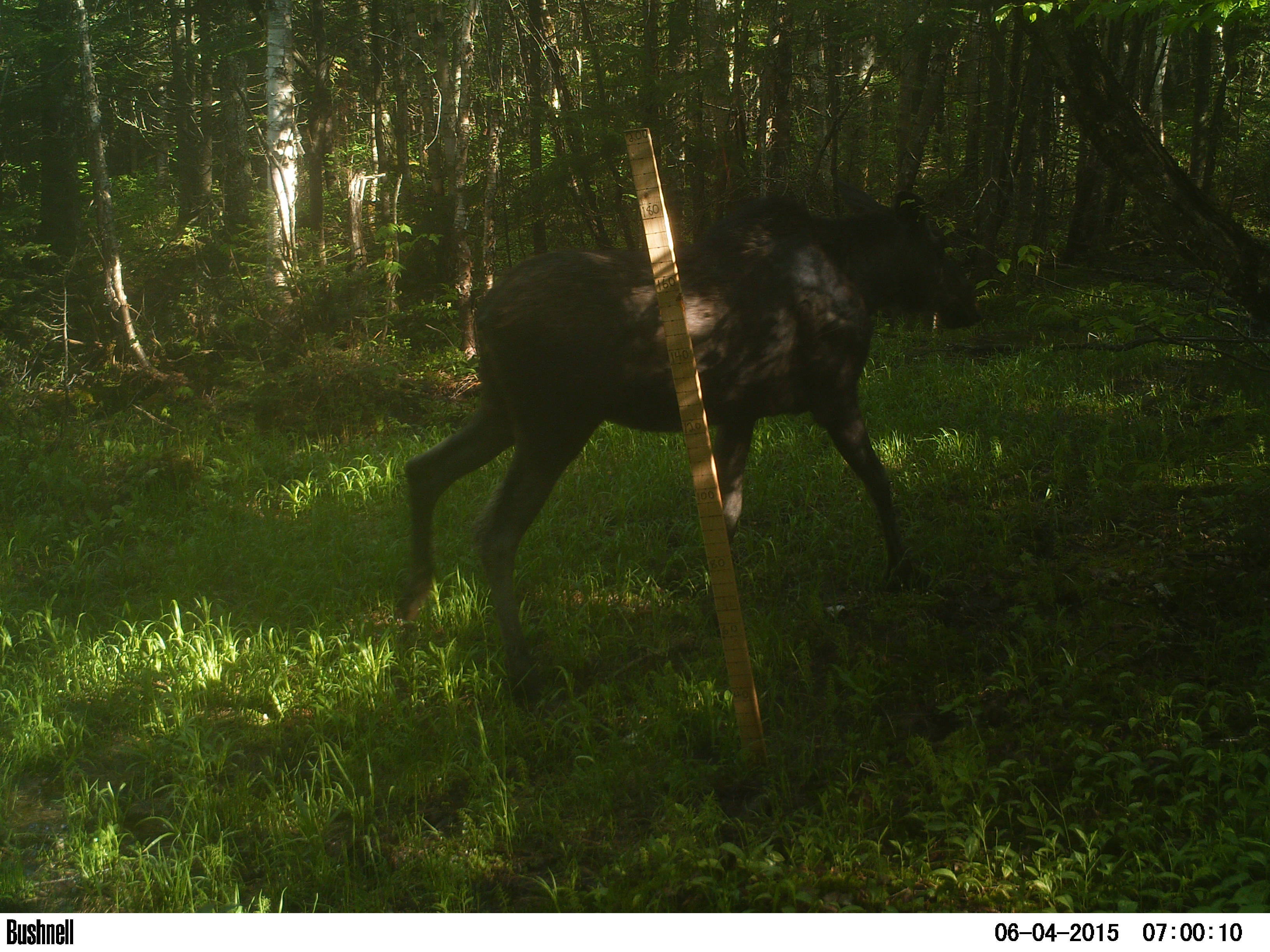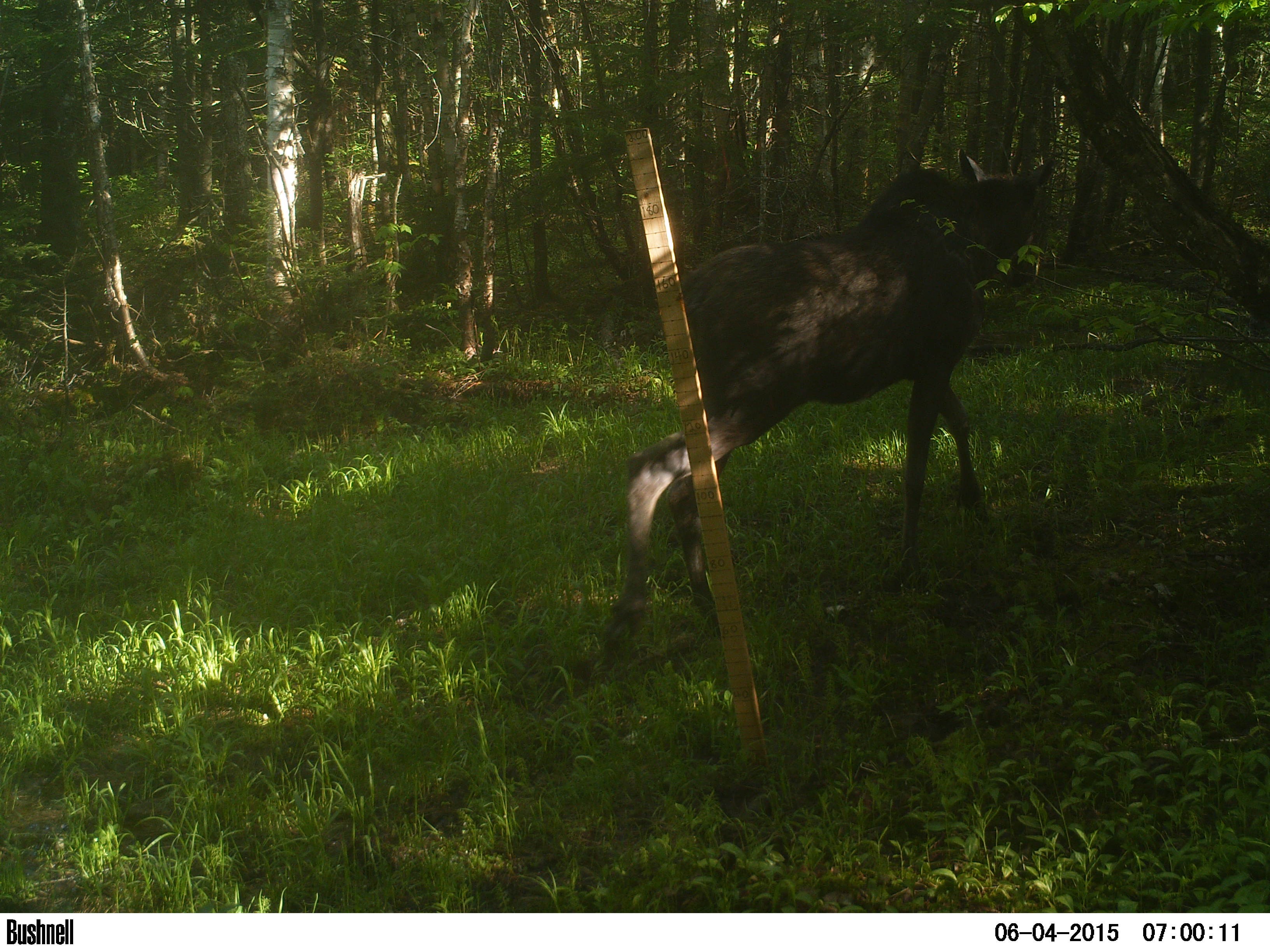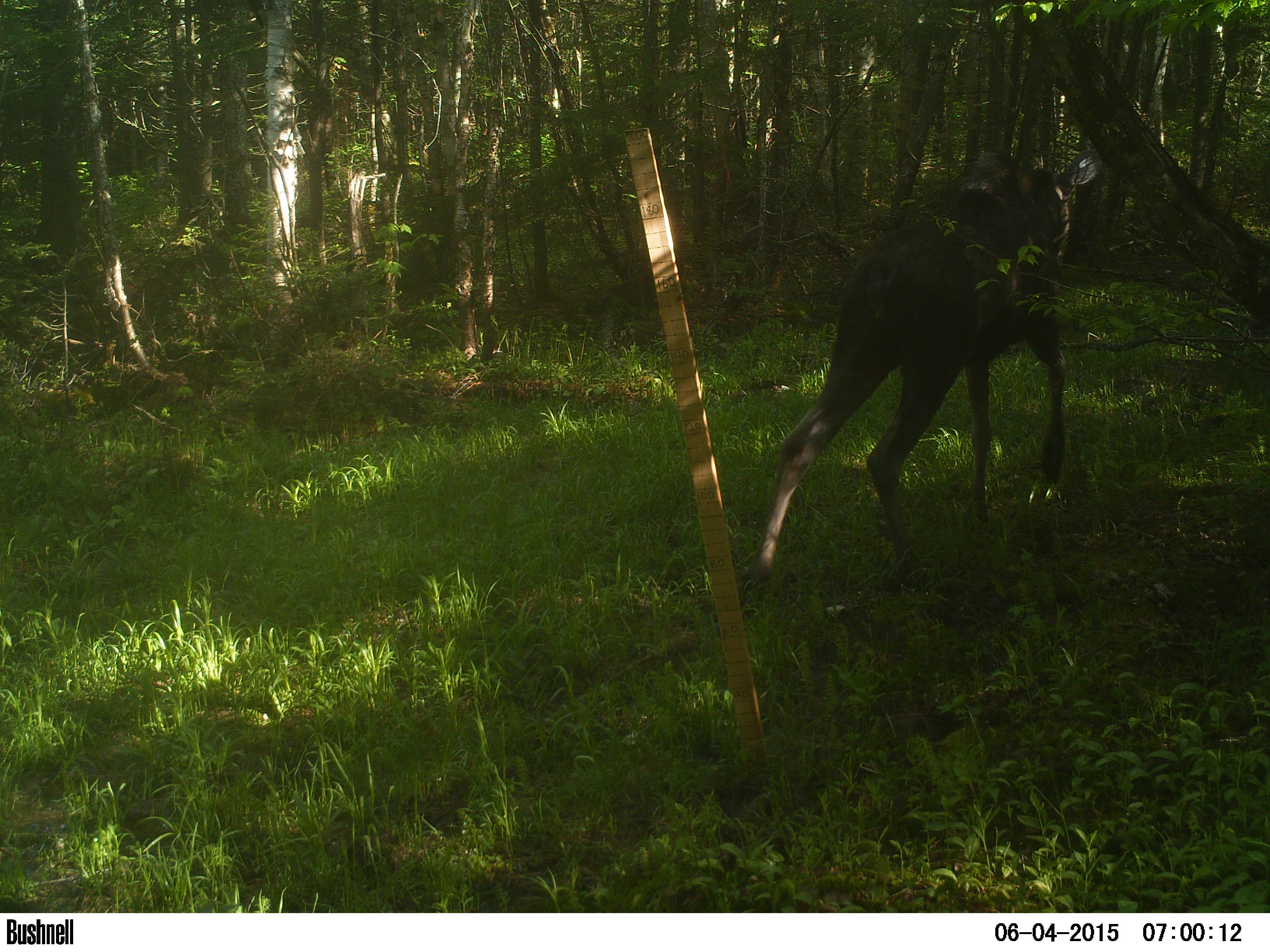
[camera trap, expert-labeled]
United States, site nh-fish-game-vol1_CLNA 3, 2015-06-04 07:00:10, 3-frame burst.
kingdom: Animalia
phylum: Chordata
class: Mammalia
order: Artiodactyla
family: Cervidae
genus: Alces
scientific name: Alces alces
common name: moose